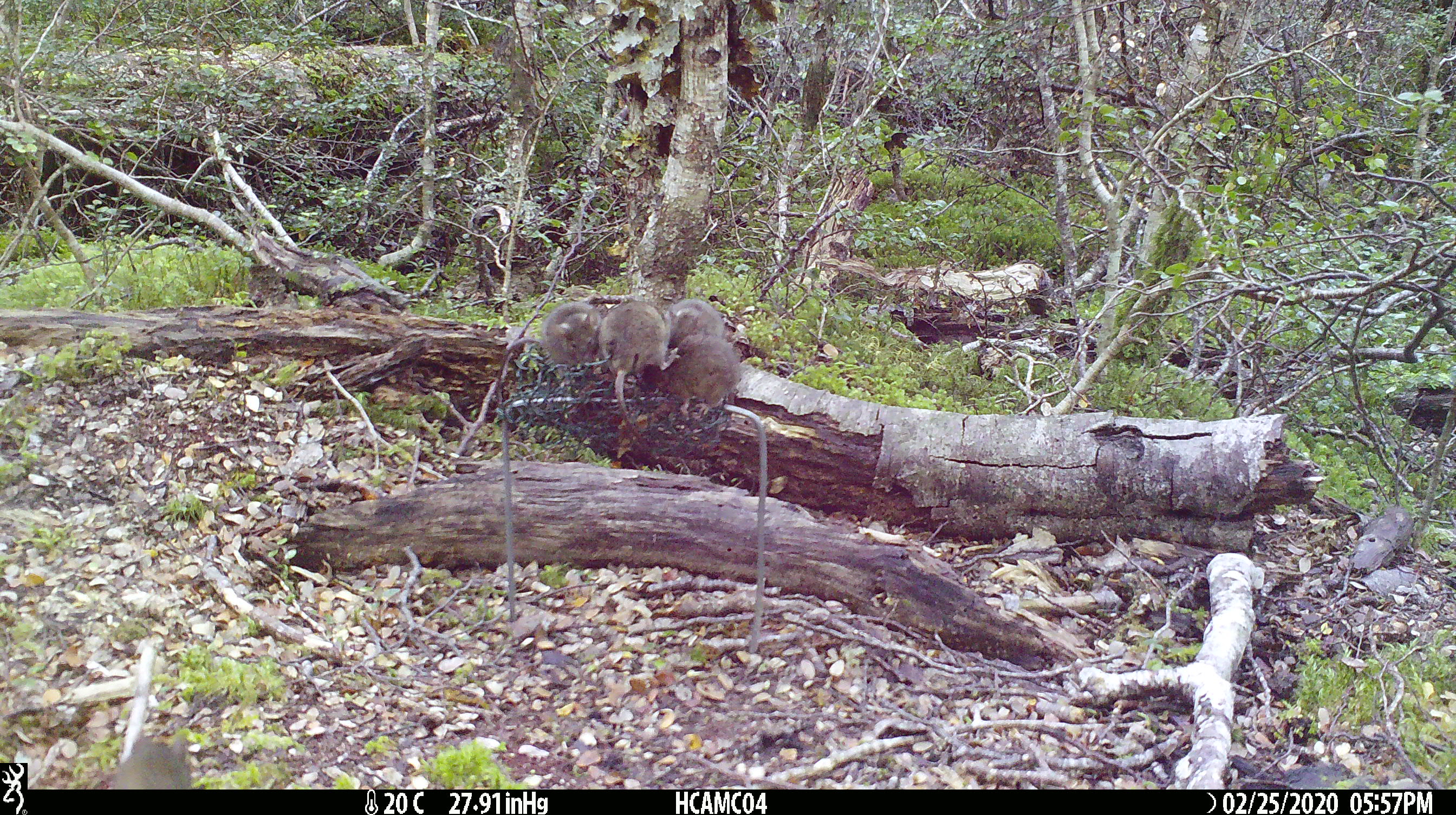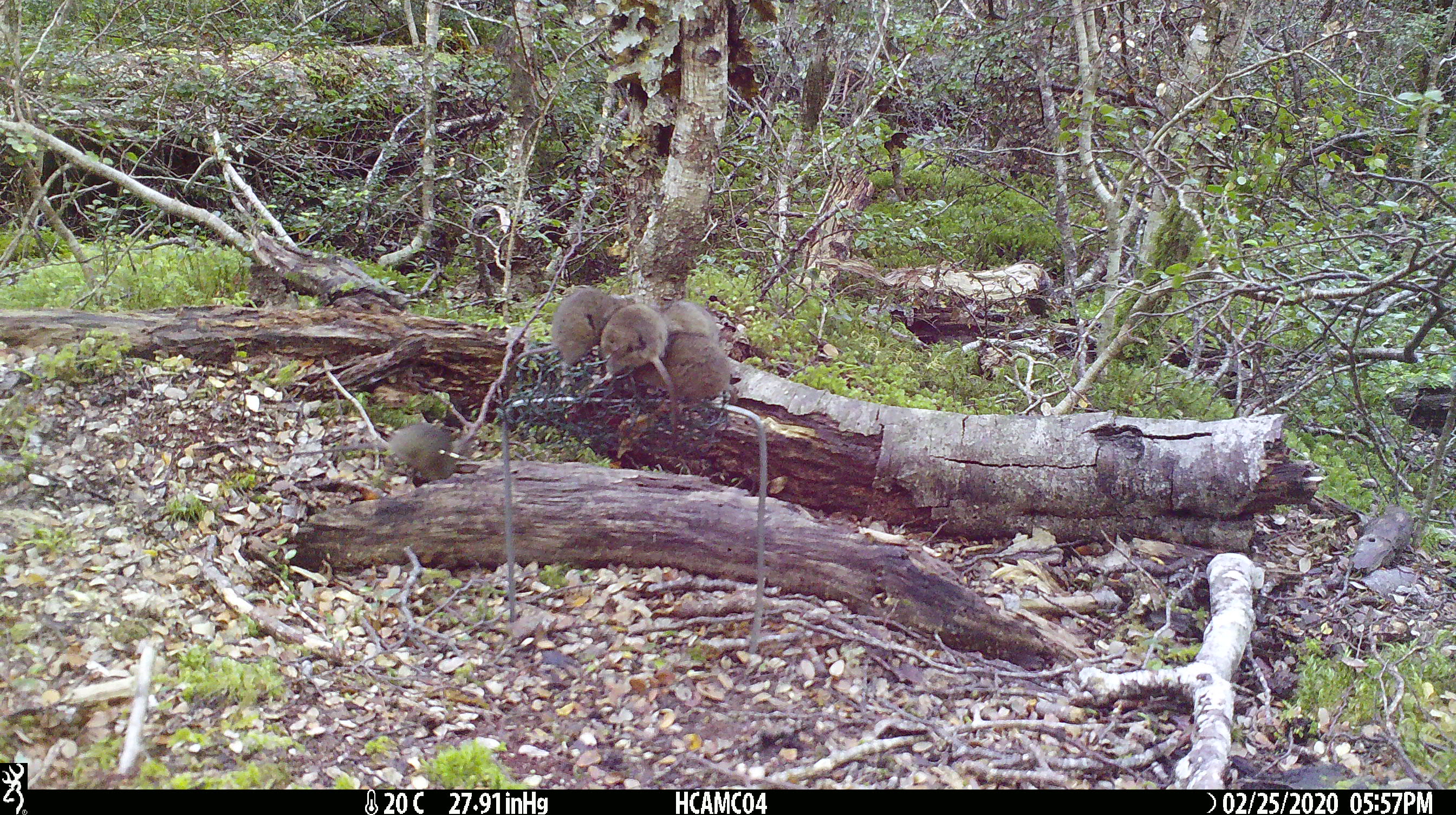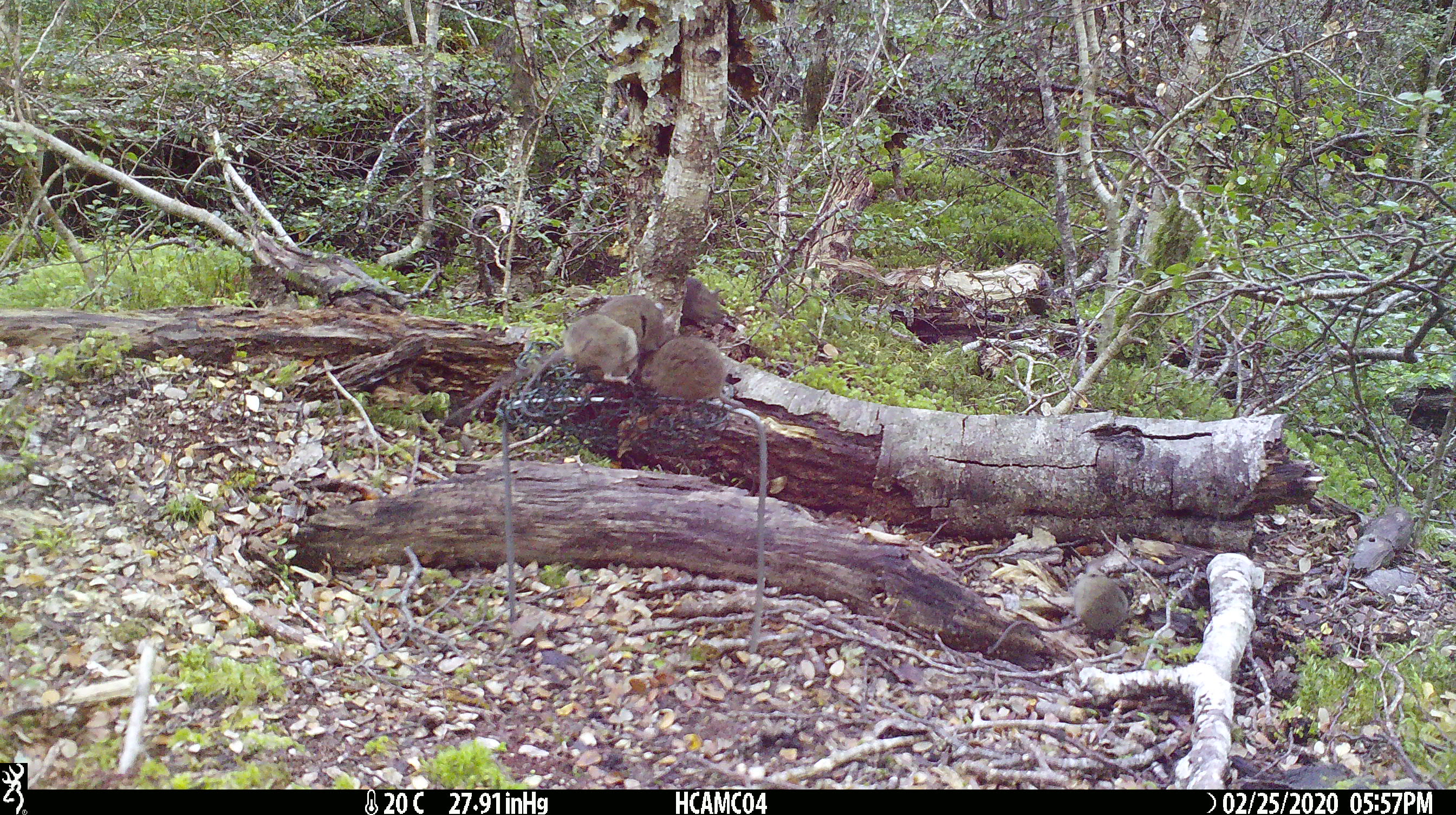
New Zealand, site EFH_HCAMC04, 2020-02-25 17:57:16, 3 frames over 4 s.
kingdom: Animalia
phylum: Chordata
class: Mammalia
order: Rodentia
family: Muridae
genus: Mus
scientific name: Mus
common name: mouse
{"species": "mouse (Mus)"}